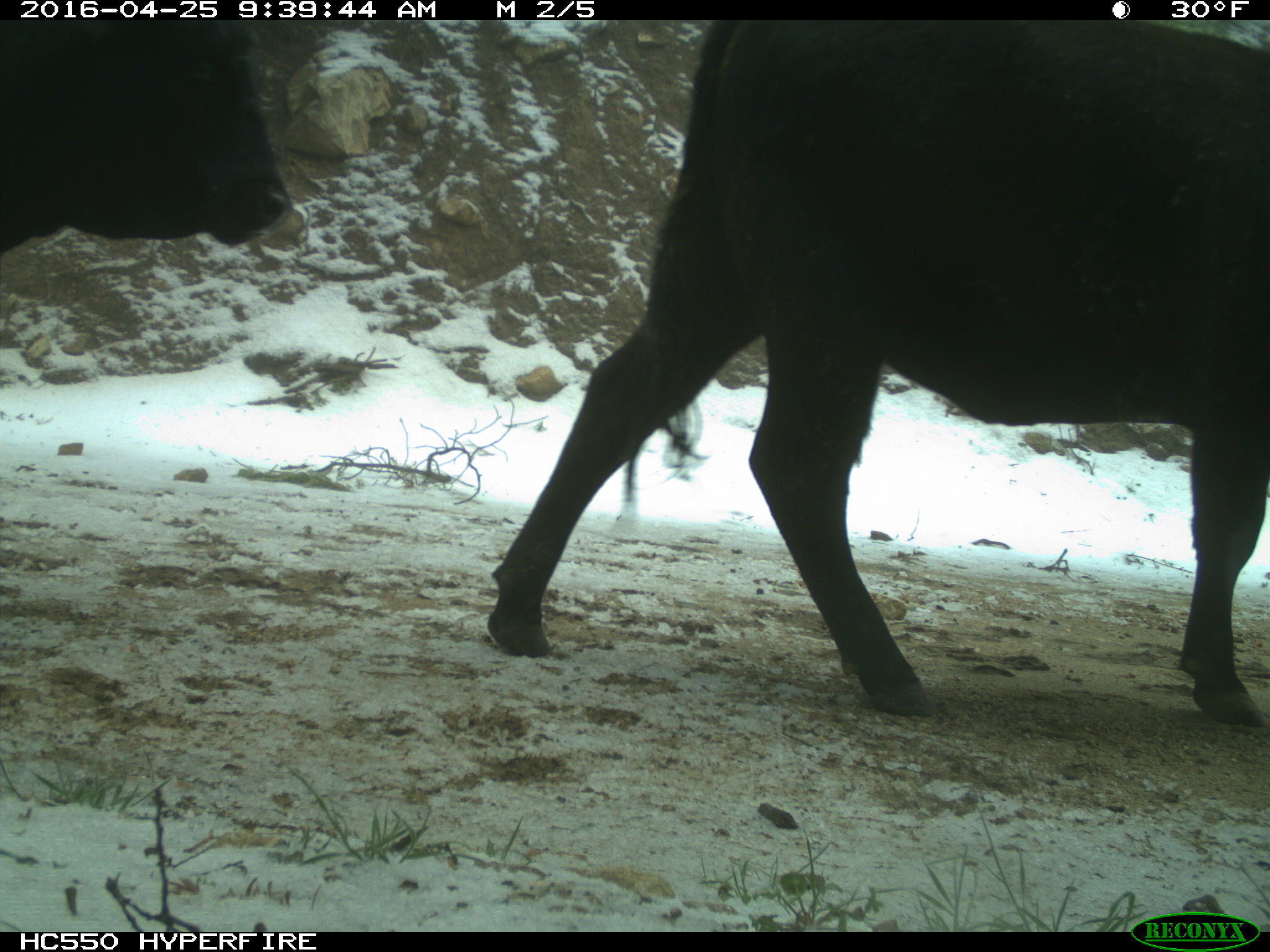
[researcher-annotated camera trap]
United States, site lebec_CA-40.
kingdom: Animalia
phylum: Chordata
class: Mammalia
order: Artiodactyla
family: Bovidae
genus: Bos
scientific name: Bos taurus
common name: domestic cow